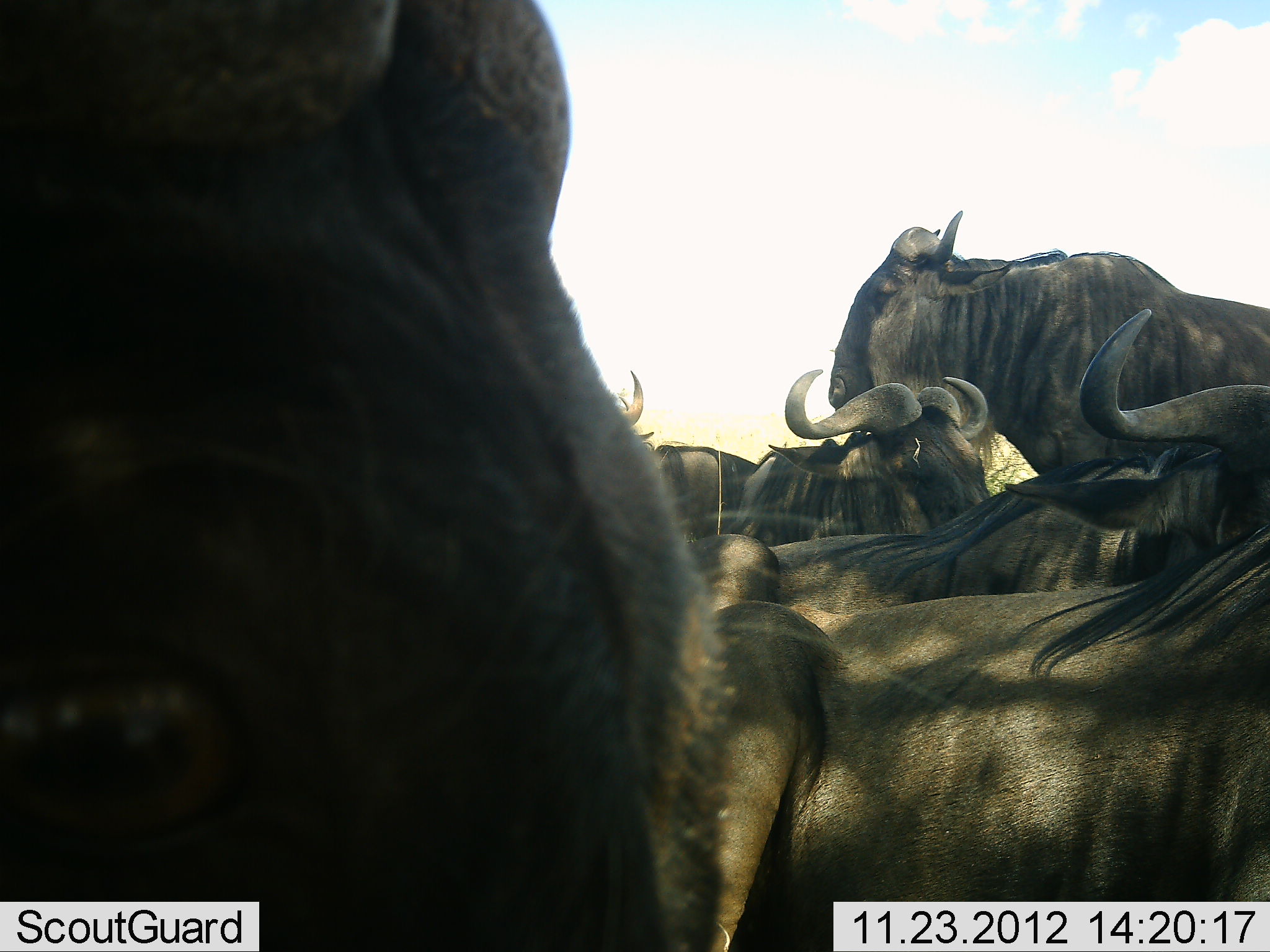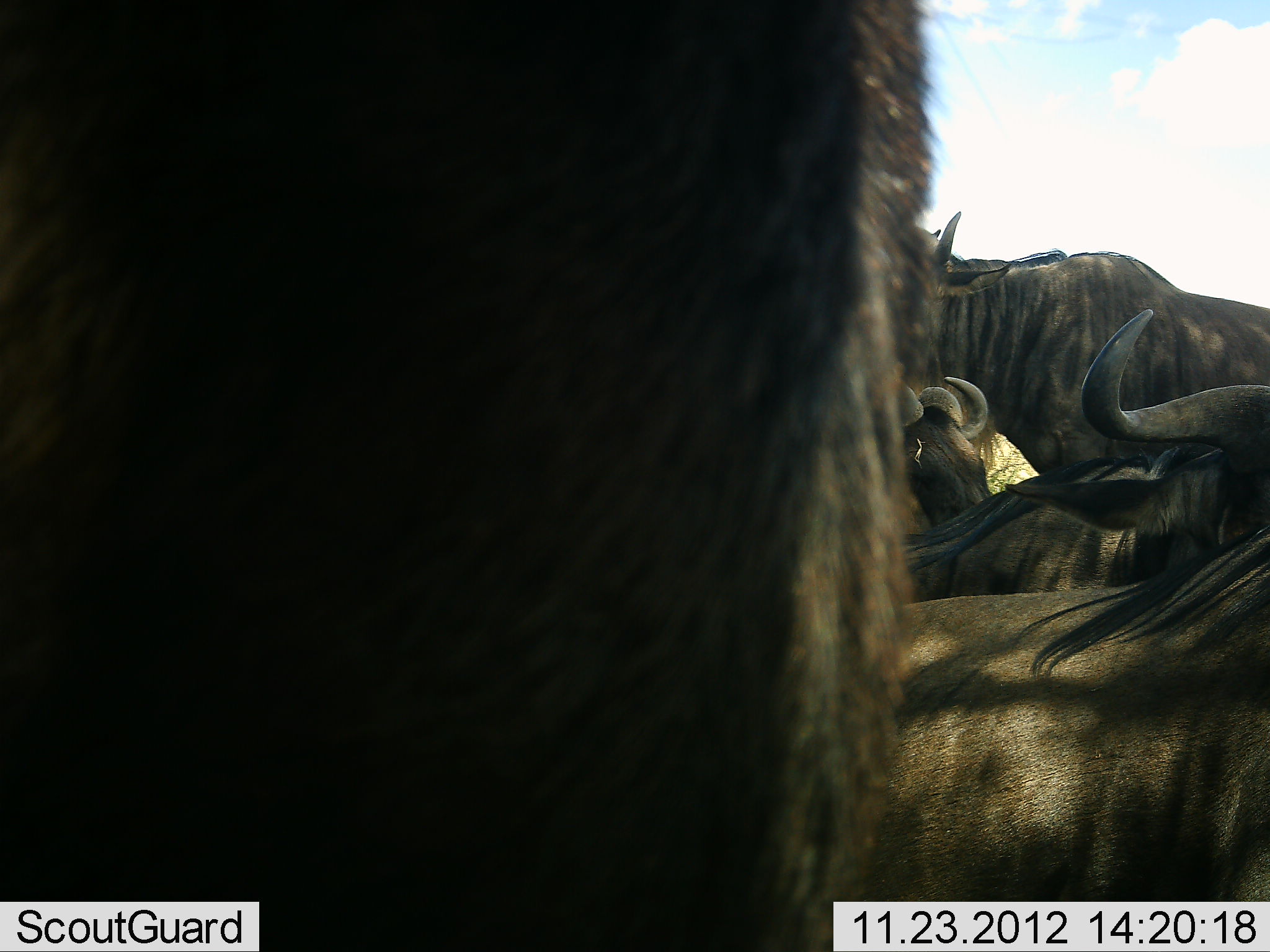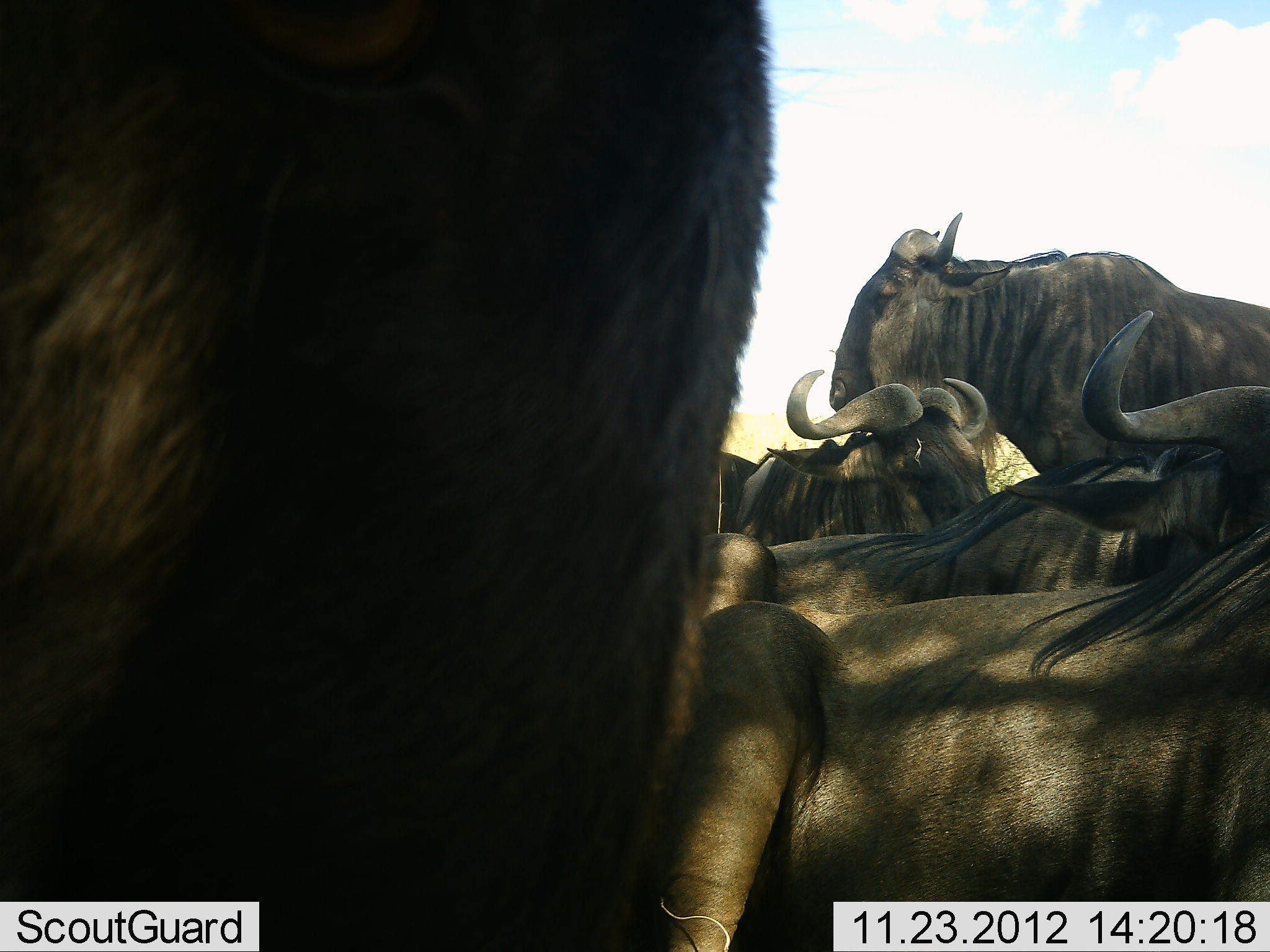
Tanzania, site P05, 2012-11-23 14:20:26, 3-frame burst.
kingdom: Animalia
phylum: Chordata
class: Mammalia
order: Artiodactyla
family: Bovidae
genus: Connochaetes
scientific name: Connochaetes taurinus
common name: blue wildebeest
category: wildebeest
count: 6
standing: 80%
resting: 100%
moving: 10%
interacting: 10%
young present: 0%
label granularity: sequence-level